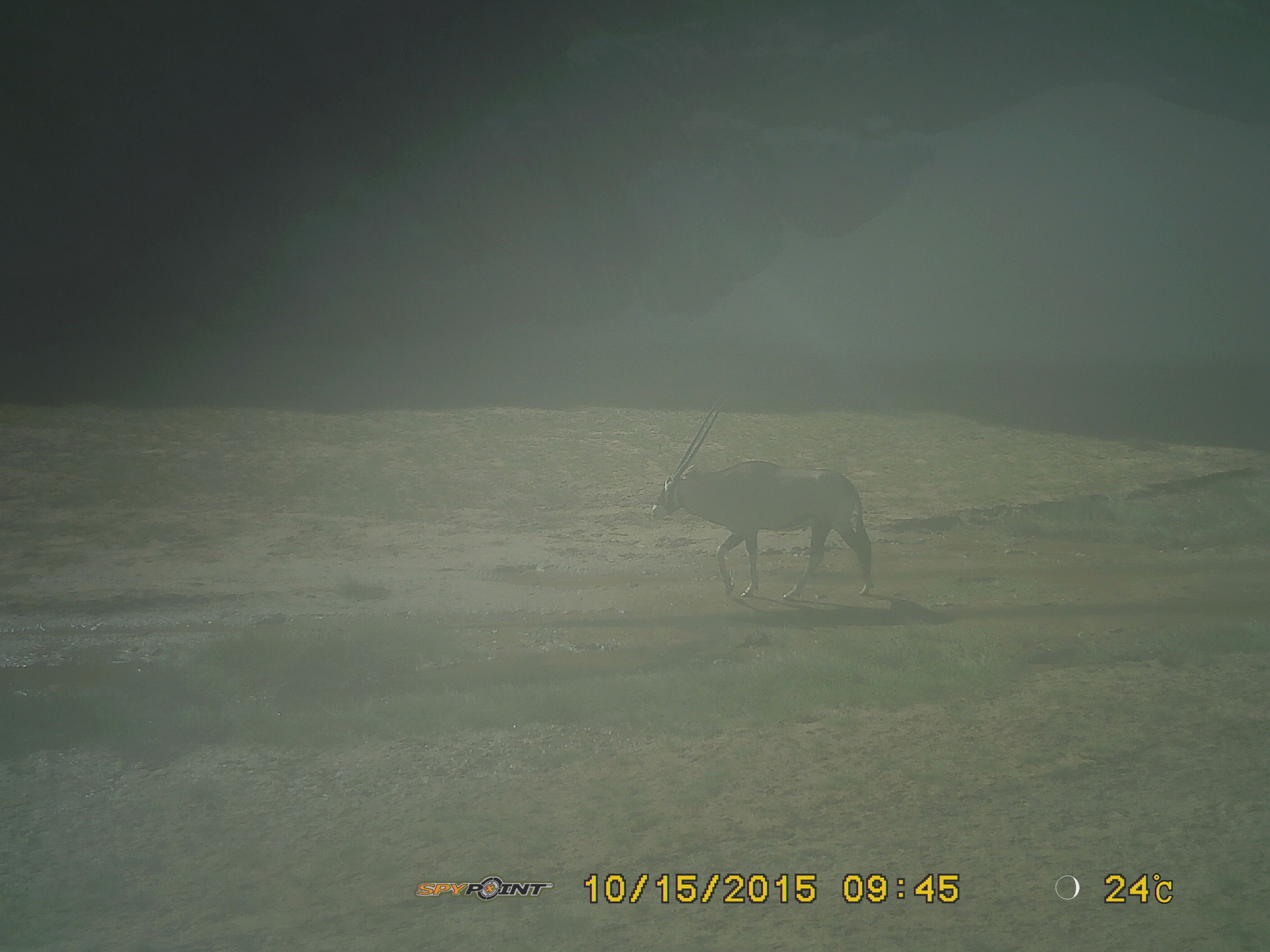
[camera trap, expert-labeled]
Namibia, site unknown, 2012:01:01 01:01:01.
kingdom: Animalia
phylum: Chordata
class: Mammalia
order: Artiodactyla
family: Bovidae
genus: Oryx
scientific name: Oryx gazella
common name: gemsbok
Oryx gazella (gemsbok).